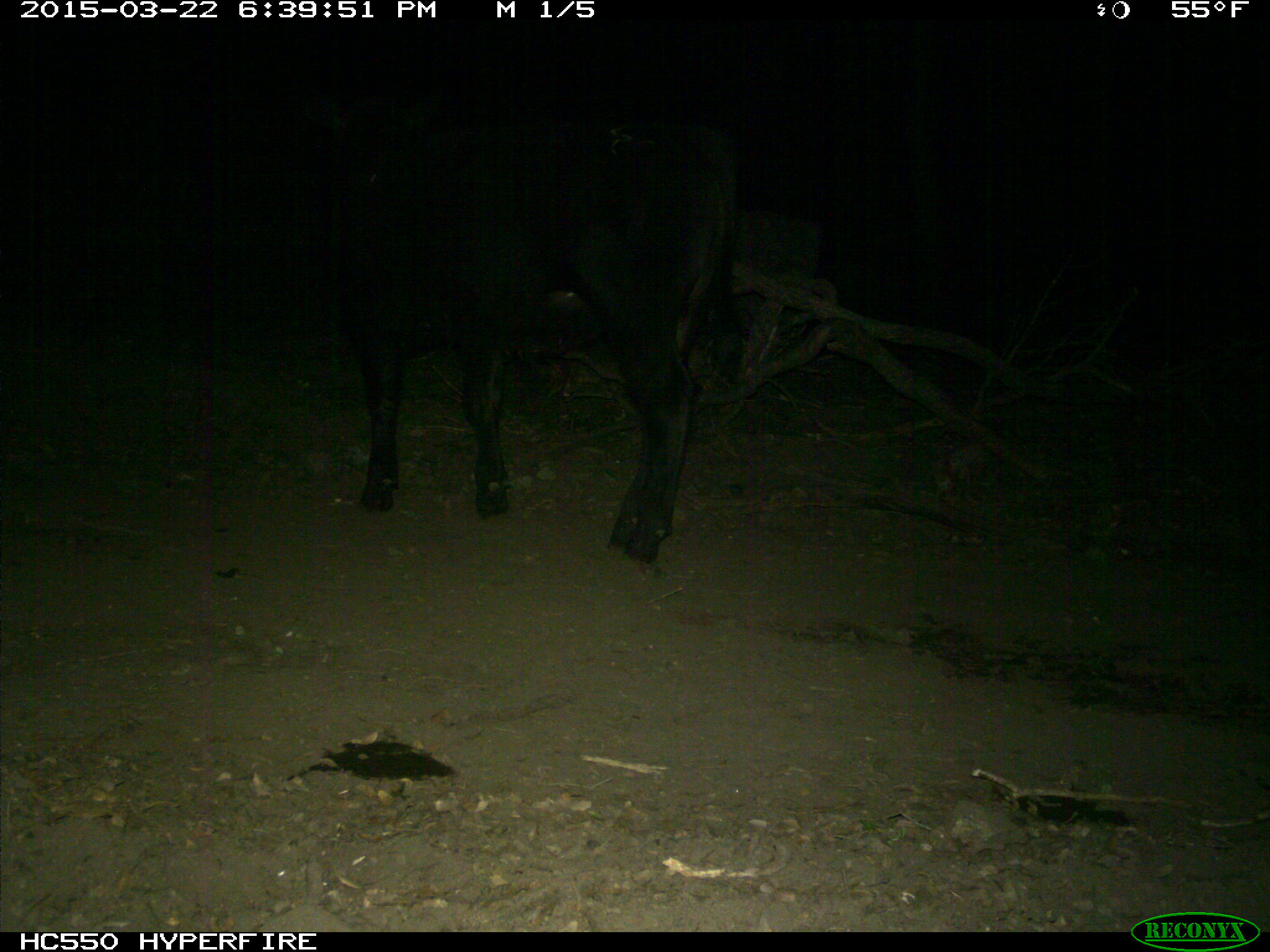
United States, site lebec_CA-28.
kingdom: Animalia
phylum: Chordata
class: Mammalia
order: Artiodactyla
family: Bovidae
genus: Bos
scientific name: Bos taurus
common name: domestic cow